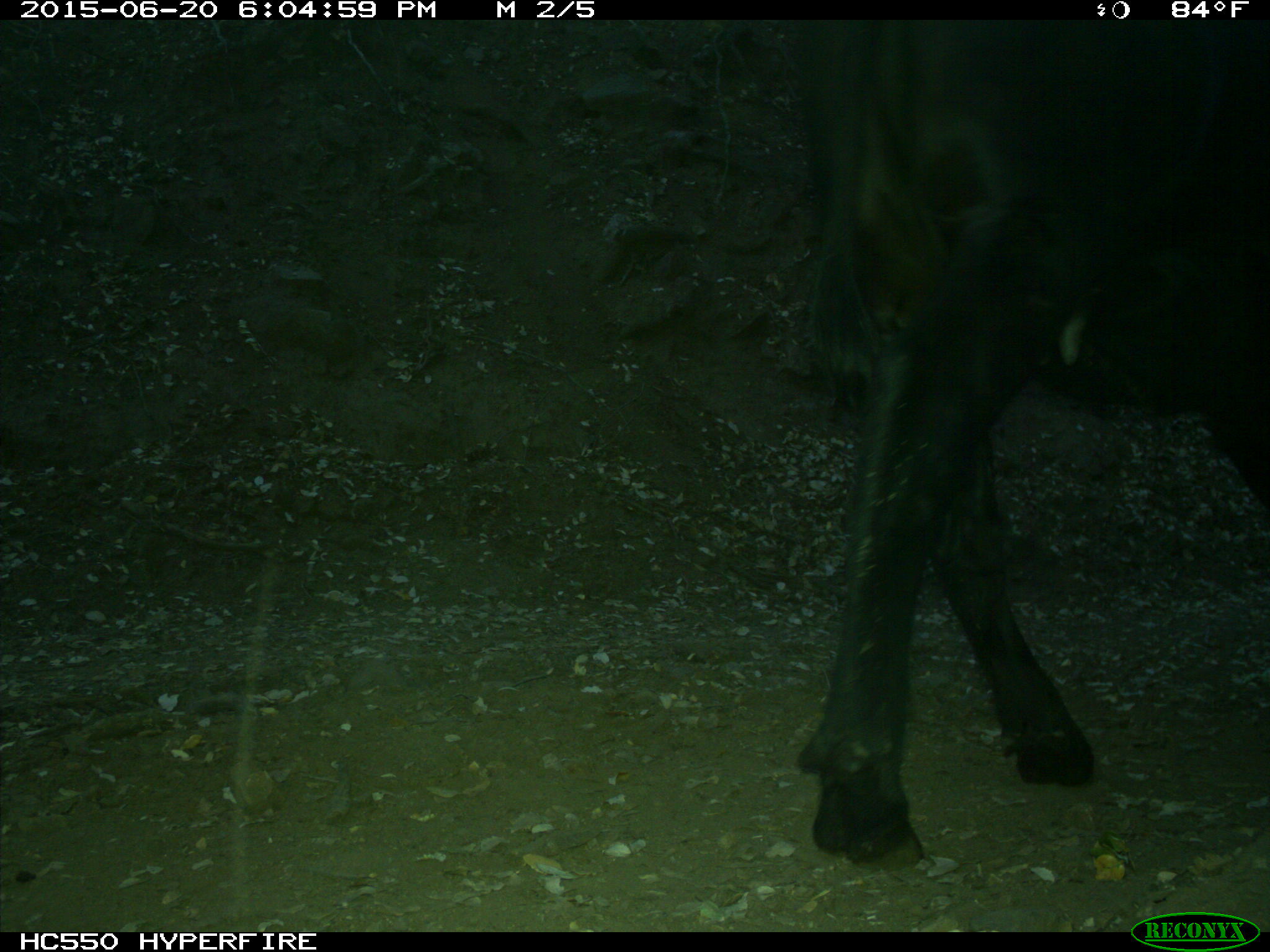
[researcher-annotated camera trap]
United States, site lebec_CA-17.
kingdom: Animalia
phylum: Chordata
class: Mammalia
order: Artiodactyla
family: Bovidae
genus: Bos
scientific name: Bos taurus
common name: domestic cow